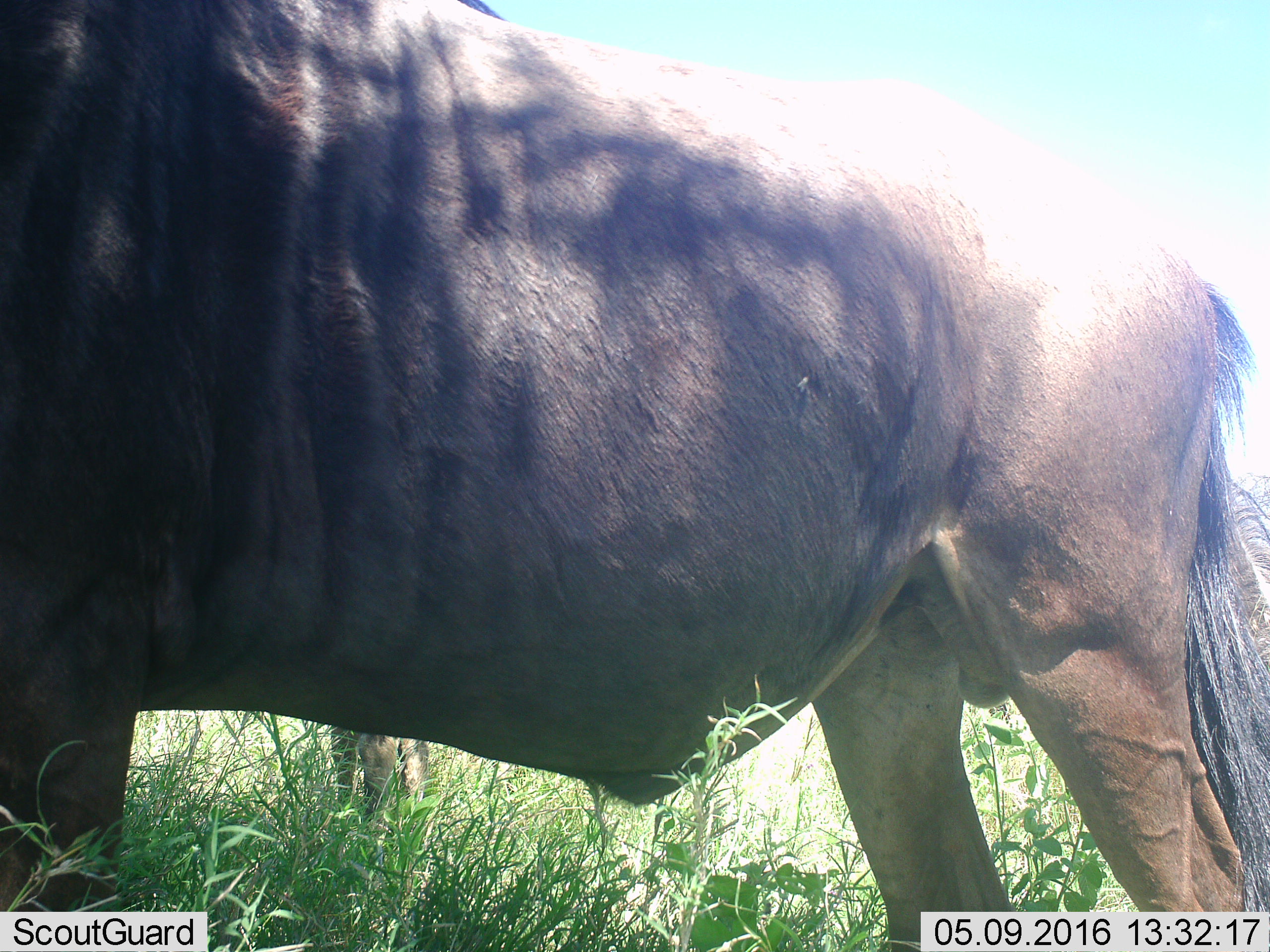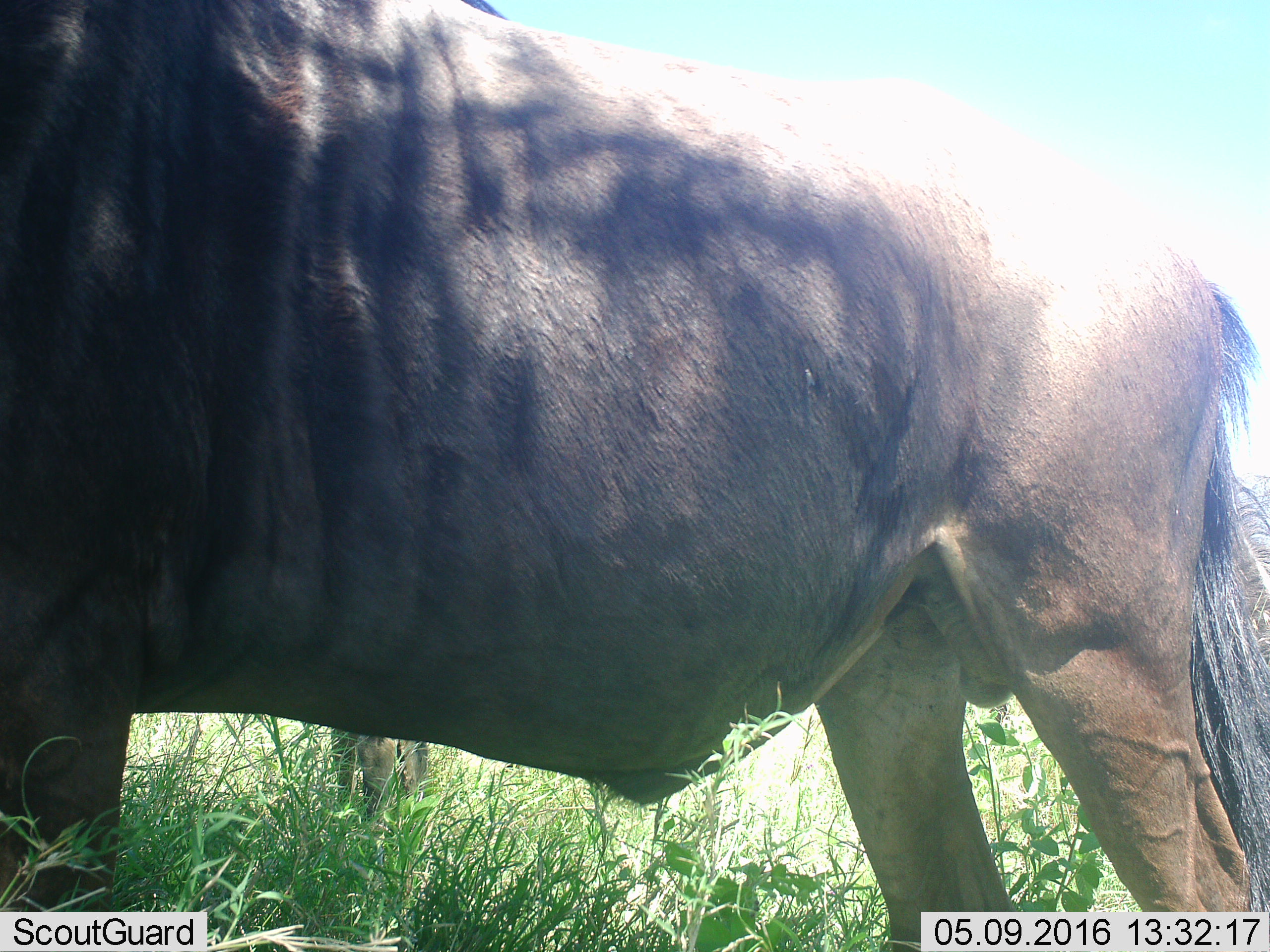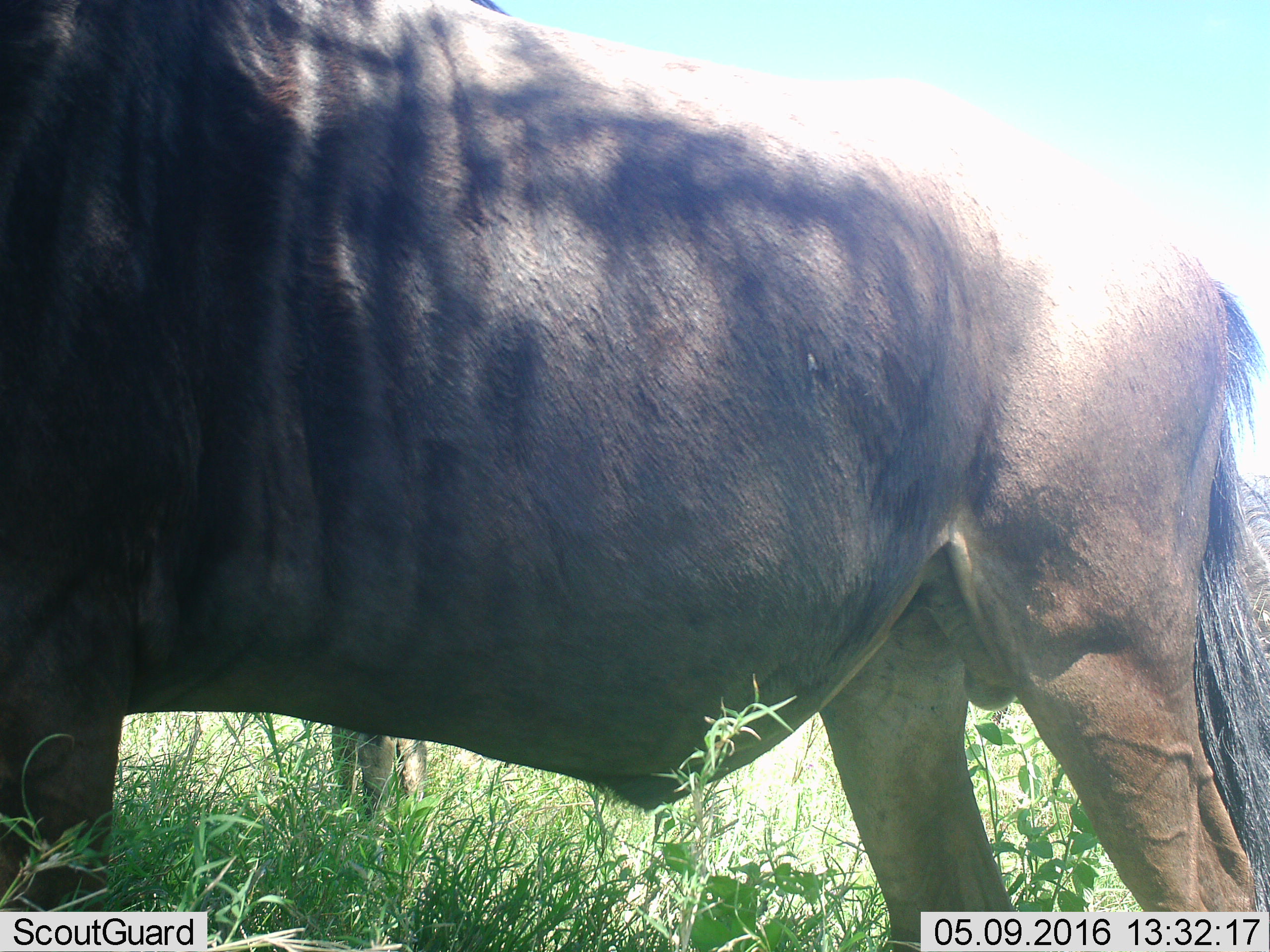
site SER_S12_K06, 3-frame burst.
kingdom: Animalia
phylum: Chordata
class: Mammalia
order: Artiodactyla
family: Bovidae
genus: Connochaetes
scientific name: Connochaetes taurinus taurinus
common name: blue wildebeest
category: wildebeestblue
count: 2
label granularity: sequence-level